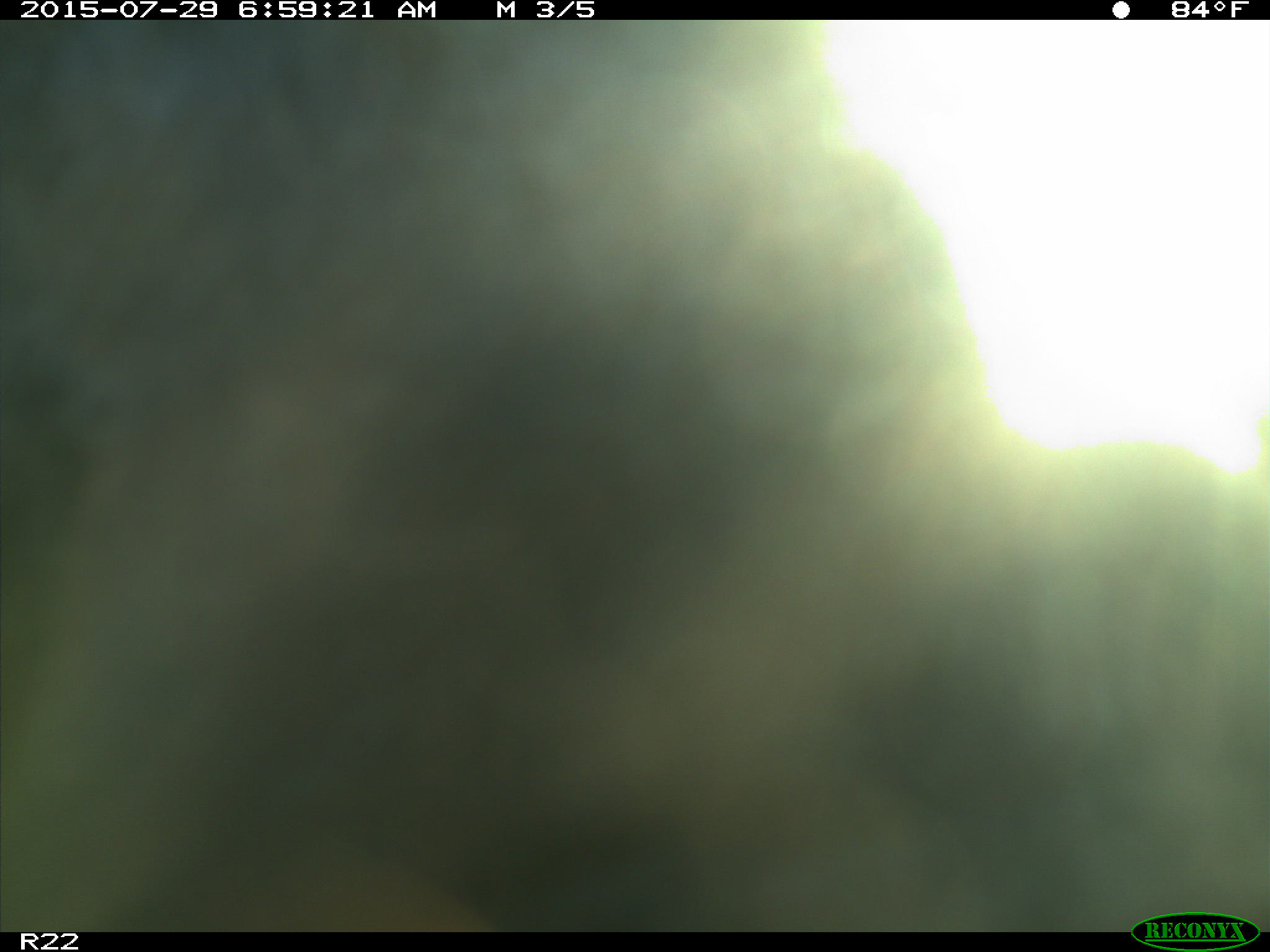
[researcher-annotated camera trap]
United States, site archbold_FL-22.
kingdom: Animalia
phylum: Chordata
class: Mammalia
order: Artiodactyla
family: Bovidae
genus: Bos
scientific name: Bos taurus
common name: domestic cow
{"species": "Bos taurus (domestic cow)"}